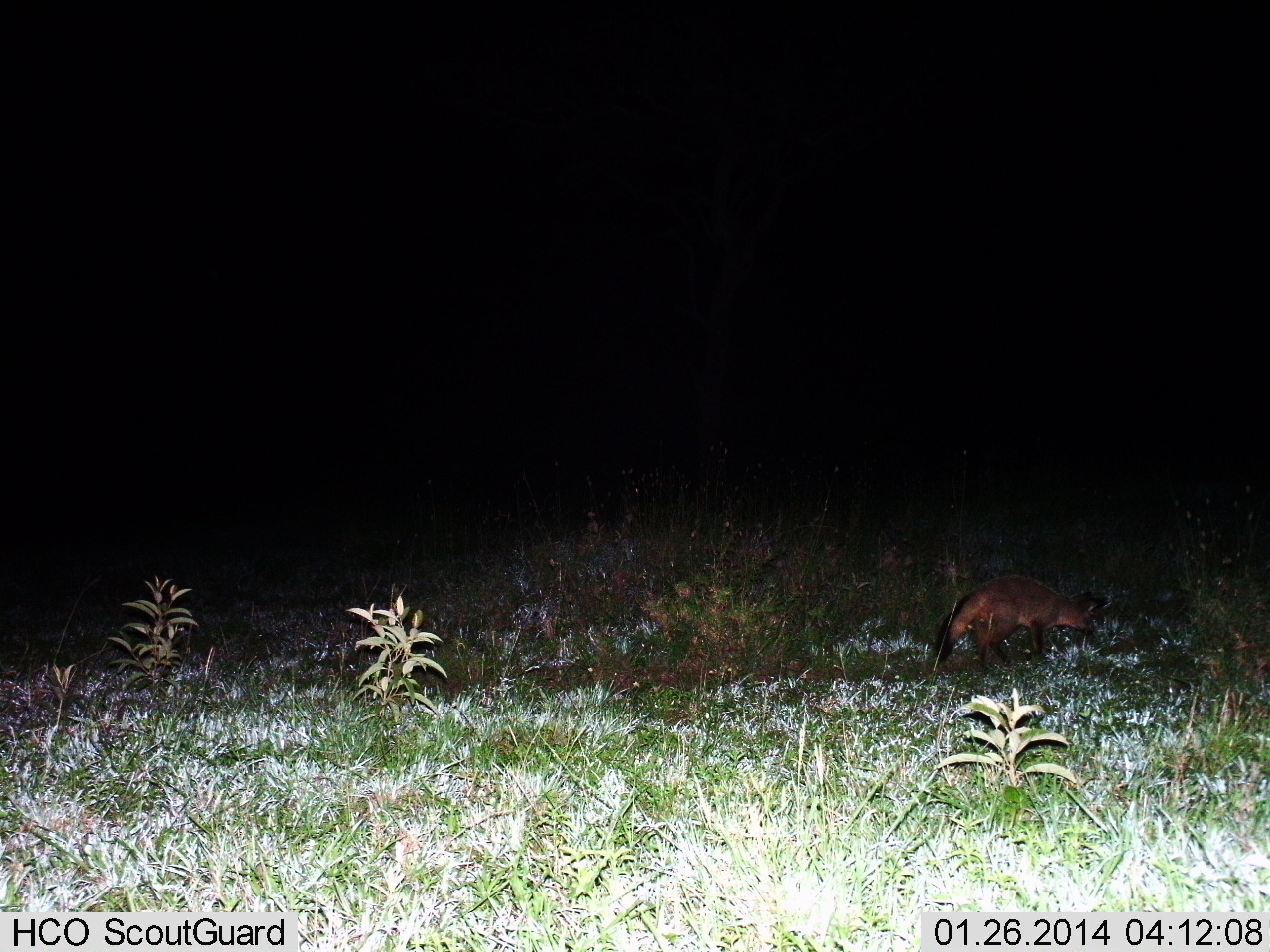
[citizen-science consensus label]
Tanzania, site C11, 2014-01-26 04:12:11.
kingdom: Animalia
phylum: Chordata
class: Mammalia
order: Carnivora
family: Canidae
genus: Otocyon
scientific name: Otocyon megalotis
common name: bat-eared fox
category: batearedfox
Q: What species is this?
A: Batearedfox (bat-eared fox) (Otocyon megalotis).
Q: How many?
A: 1.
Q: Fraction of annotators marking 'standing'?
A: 30%.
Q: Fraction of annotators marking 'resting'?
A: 0%.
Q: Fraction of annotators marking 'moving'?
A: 70%.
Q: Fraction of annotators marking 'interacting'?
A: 0%.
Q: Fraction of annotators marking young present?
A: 0%.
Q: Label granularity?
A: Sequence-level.